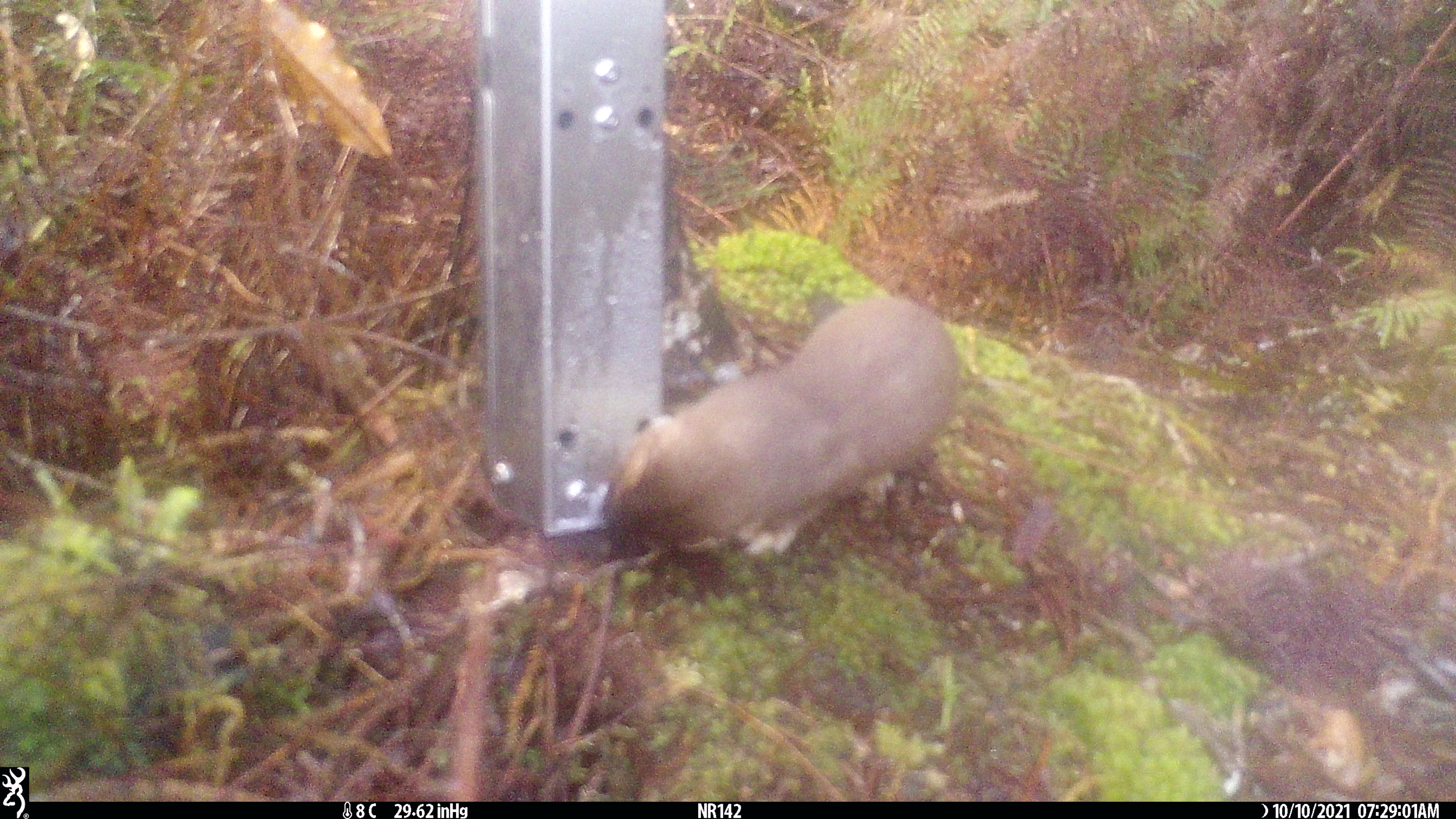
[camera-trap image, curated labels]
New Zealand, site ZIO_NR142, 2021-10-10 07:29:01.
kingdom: Animalia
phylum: Chordata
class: Mammalia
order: Carnivora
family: Mustelidae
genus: Mustela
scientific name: Mustela erminea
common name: stoat